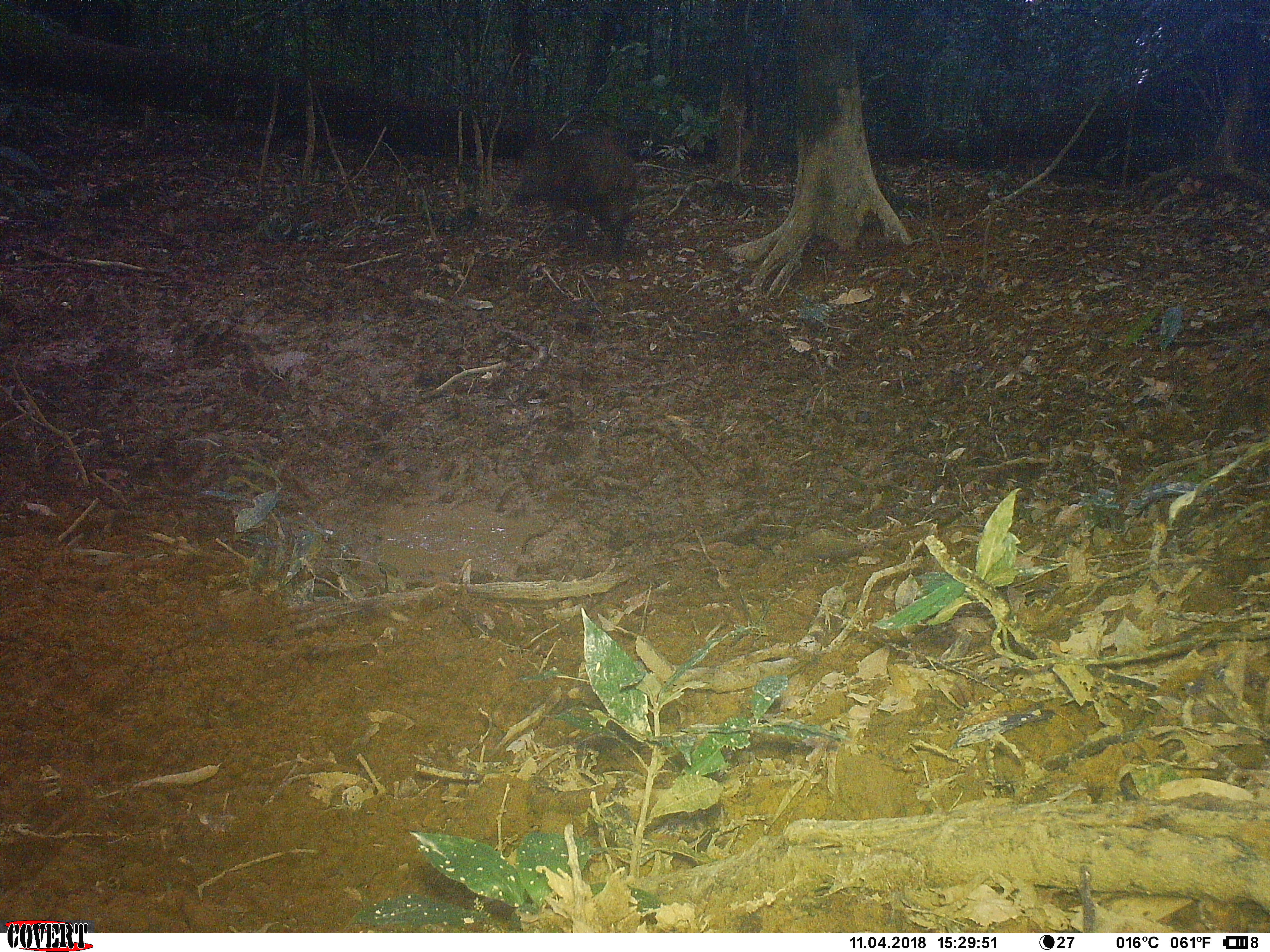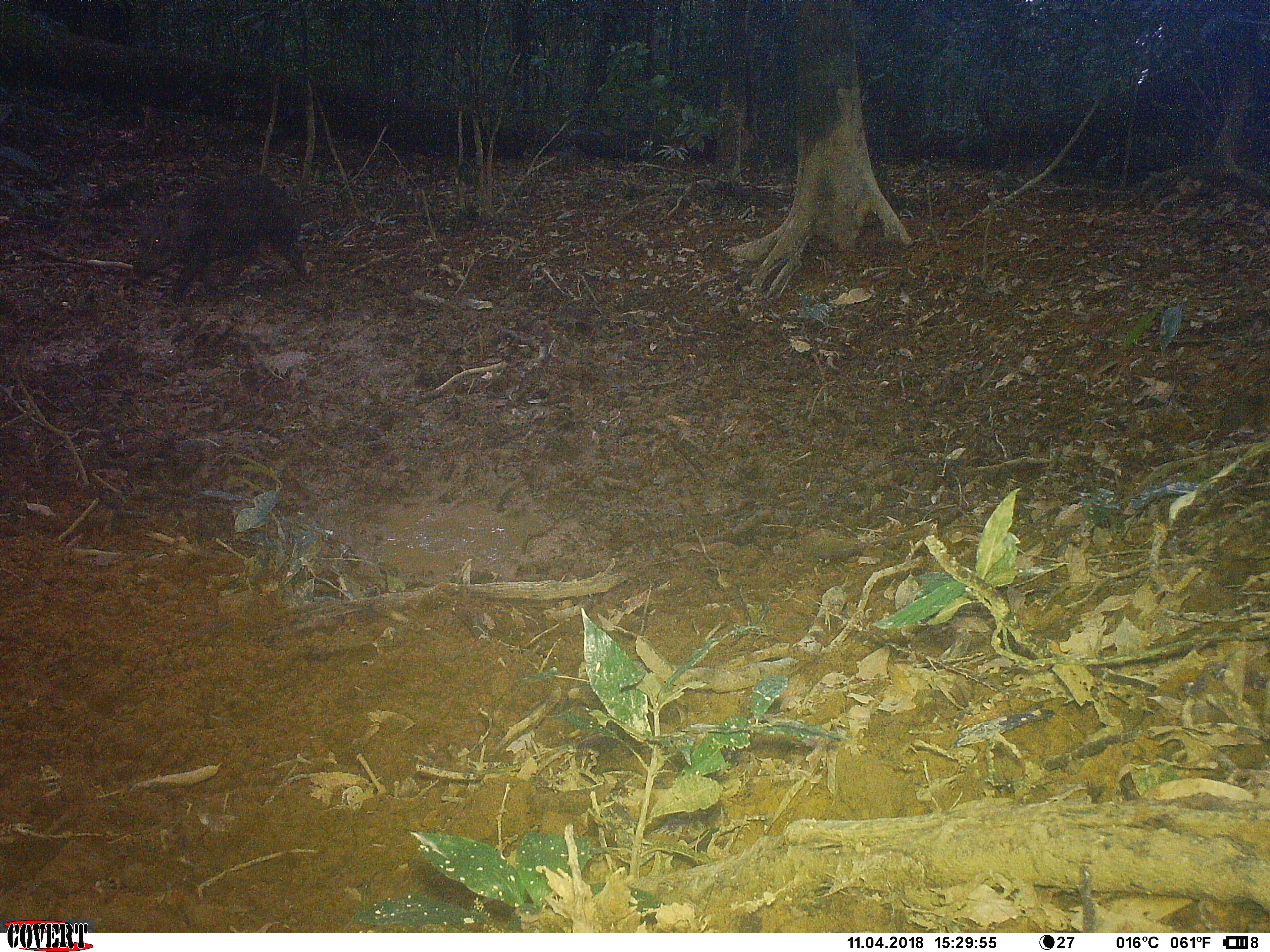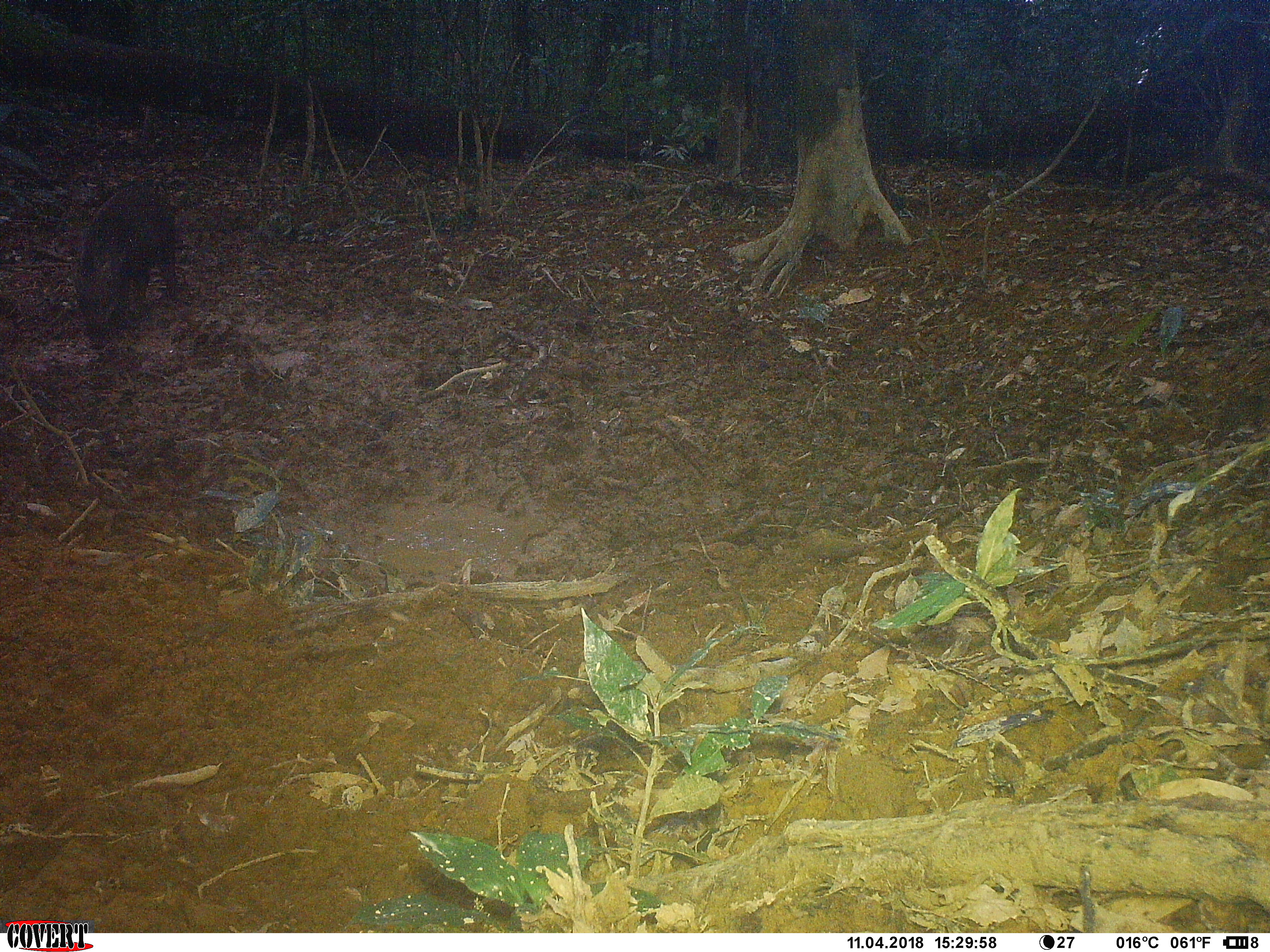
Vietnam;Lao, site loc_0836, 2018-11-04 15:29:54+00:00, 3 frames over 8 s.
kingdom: Animalia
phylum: Chordata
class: Mammalia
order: Artiodactyla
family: Suidae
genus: Sus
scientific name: Sus scrofa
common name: eurasian wild pig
Eurasian wild pig (Sus scrofa). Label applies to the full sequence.